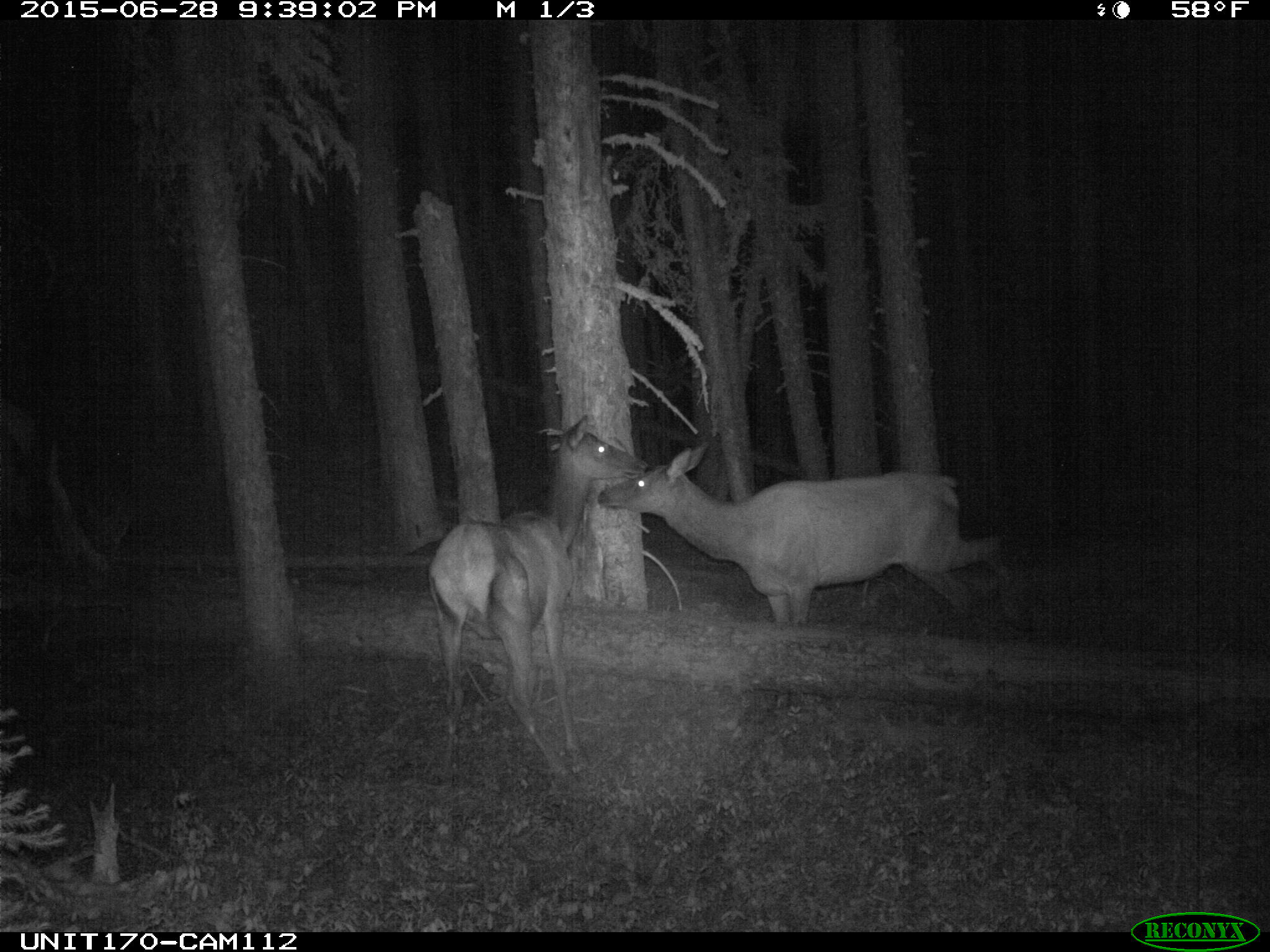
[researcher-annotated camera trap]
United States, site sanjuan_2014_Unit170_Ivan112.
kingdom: Animalia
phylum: Chordata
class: Mammalia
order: Artiodactyla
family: Cervidae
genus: Cervus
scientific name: Cervus elaphus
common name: red deer